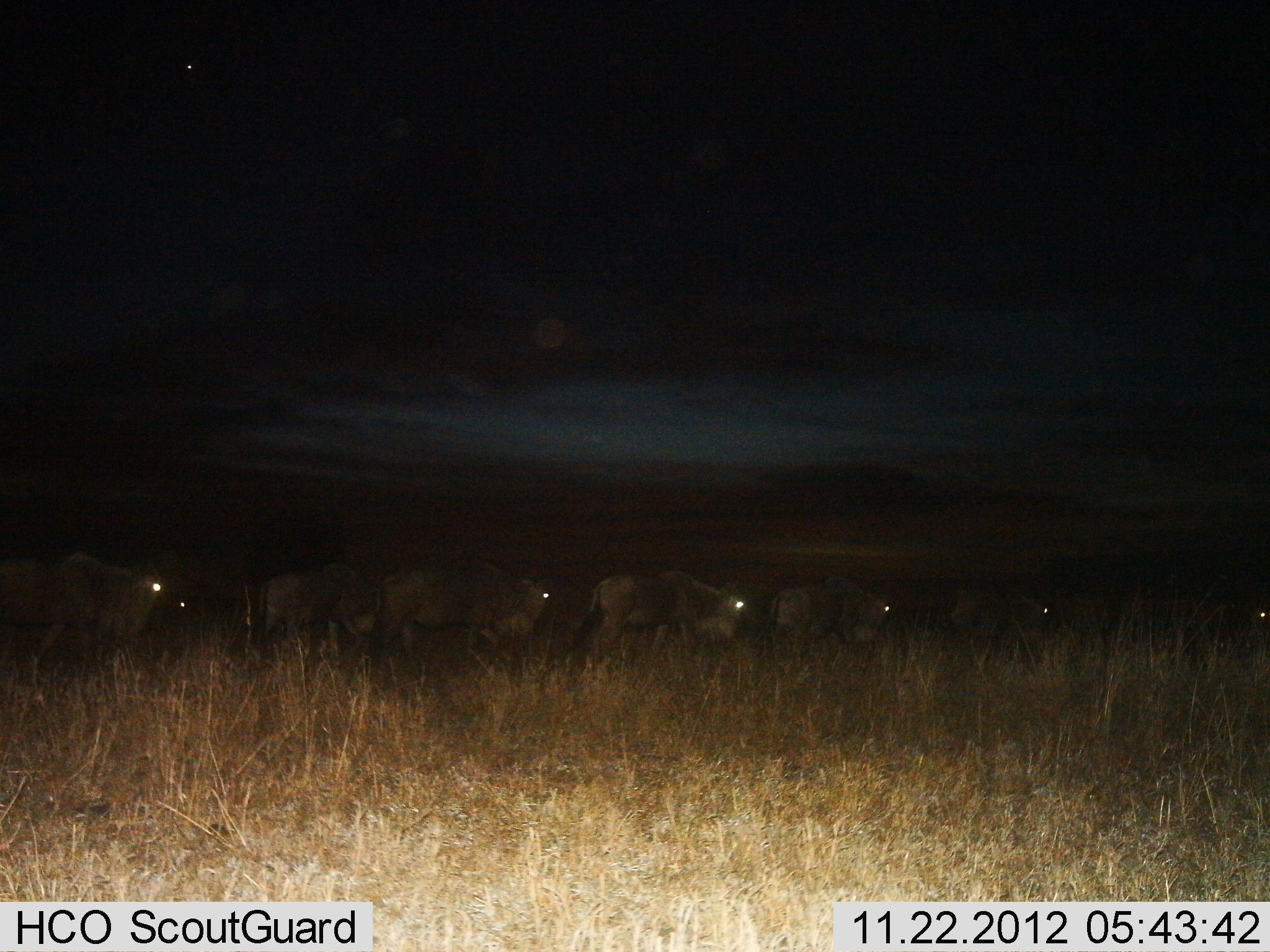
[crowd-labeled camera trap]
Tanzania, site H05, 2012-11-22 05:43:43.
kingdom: Animalia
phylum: Chordata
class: Mammalia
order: Artiodactyla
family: Bovidae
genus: Connochaetes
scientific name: Connochaetes taurinus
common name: blue wildebeest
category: wildebeest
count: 7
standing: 10%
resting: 10%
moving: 80%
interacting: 0%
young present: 0%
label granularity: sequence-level